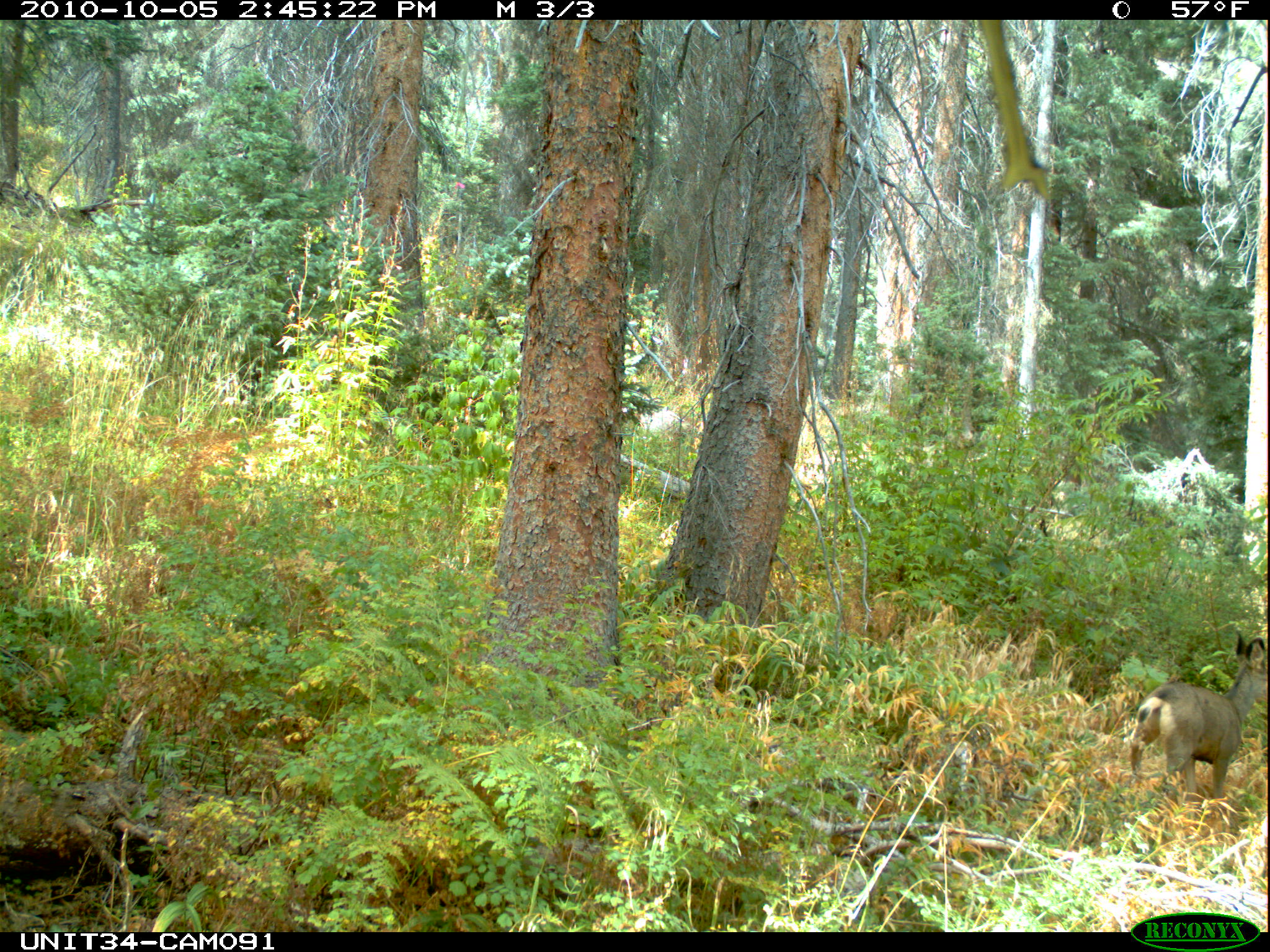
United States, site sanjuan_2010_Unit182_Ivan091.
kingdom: Animalia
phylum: Chordata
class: Mammalia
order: Artiodactyla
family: Cervidae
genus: Odocoileus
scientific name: Odocoileus hemionus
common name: mule deer